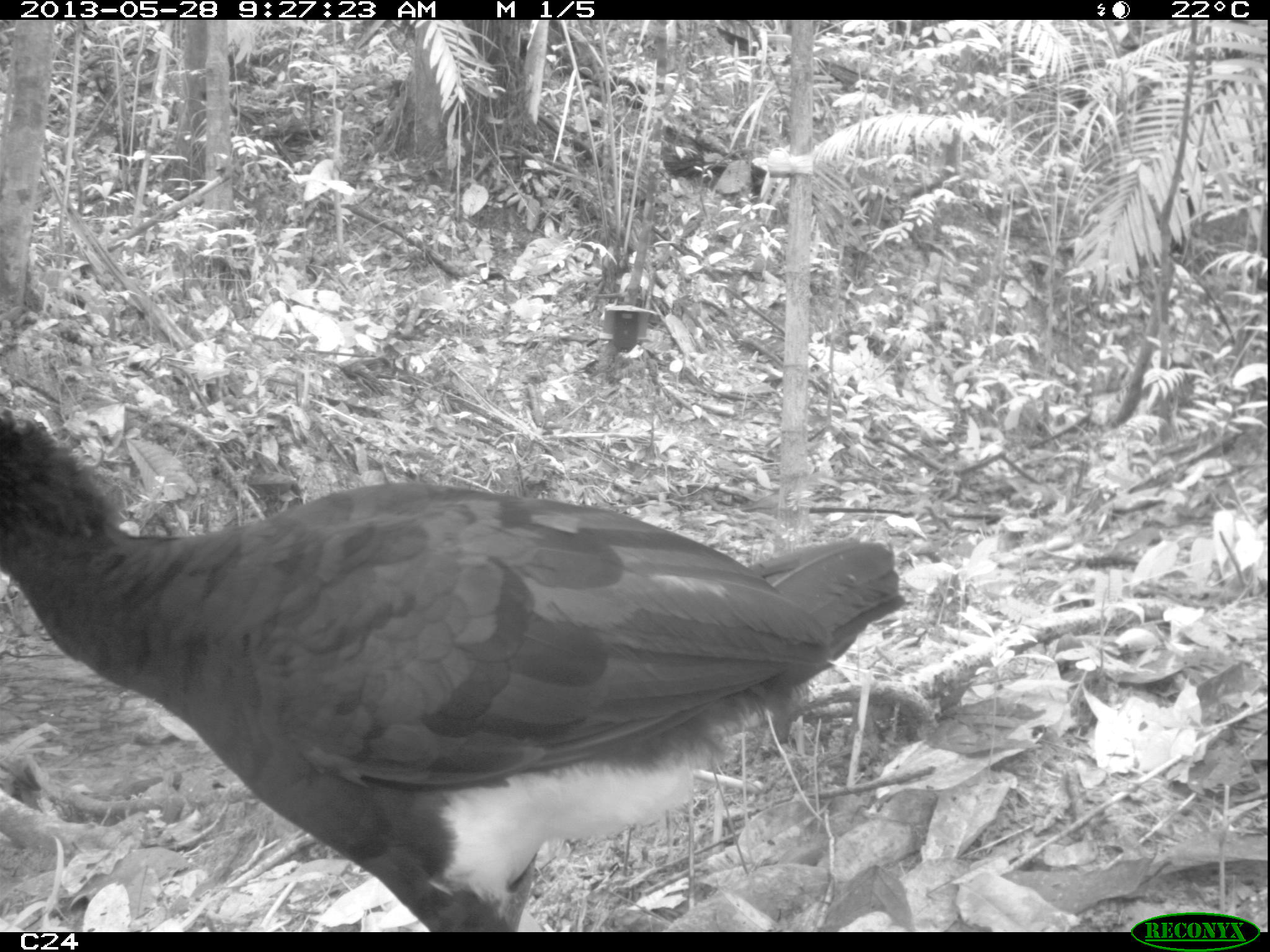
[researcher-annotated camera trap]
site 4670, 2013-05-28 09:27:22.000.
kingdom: Animalia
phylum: Chordata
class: Aves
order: Galliformes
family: Cracidae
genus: Crax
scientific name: Crax alector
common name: black curassow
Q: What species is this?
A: Crax alector (black curassow).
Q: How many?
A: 1.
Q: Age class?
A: Adult.